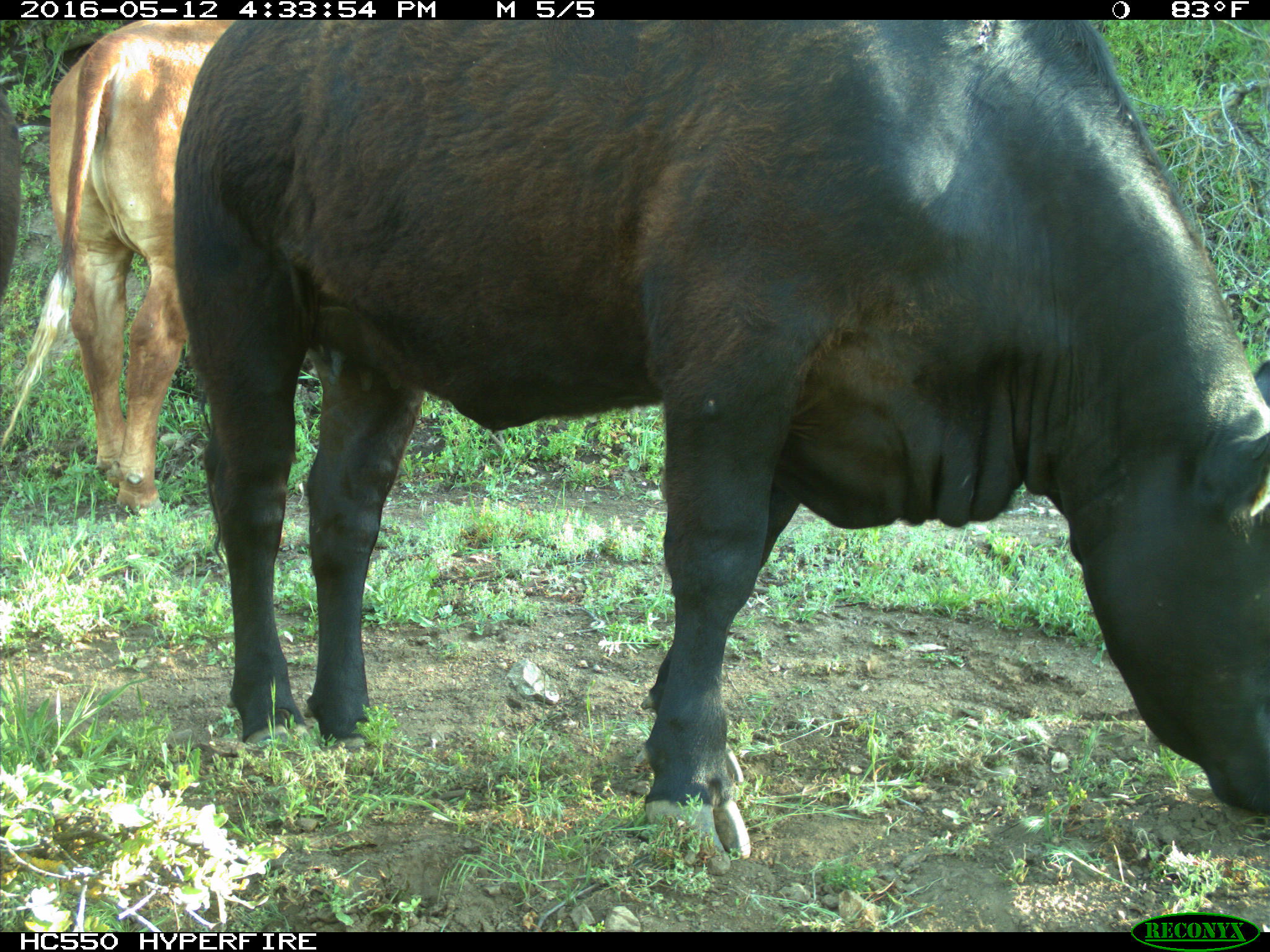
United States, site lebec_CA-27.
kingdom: Animalia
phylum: Chordata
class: Mammalia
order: Artiodactyla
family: Bovidae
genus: Bos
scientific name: Bos taurus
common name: domestic cow